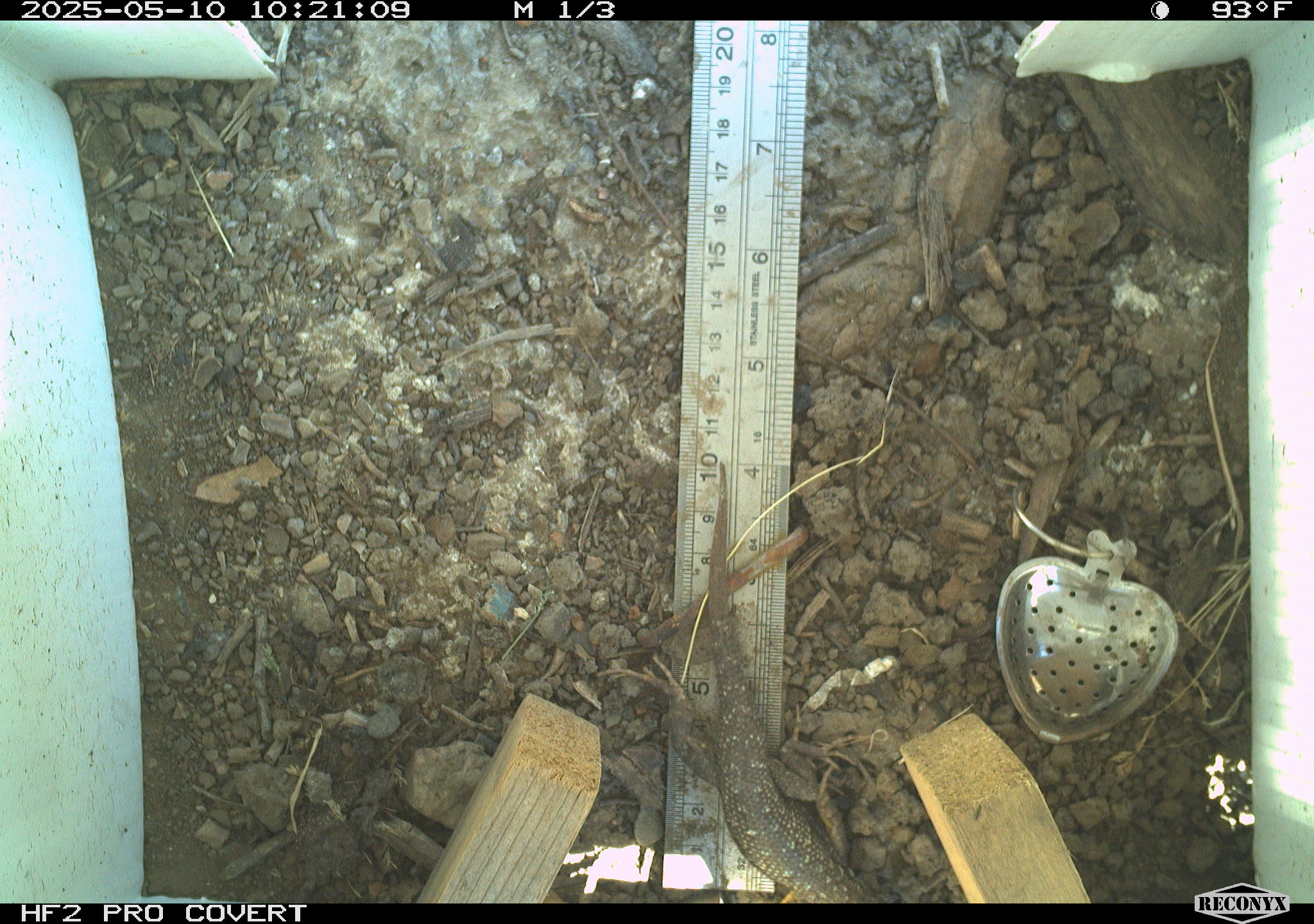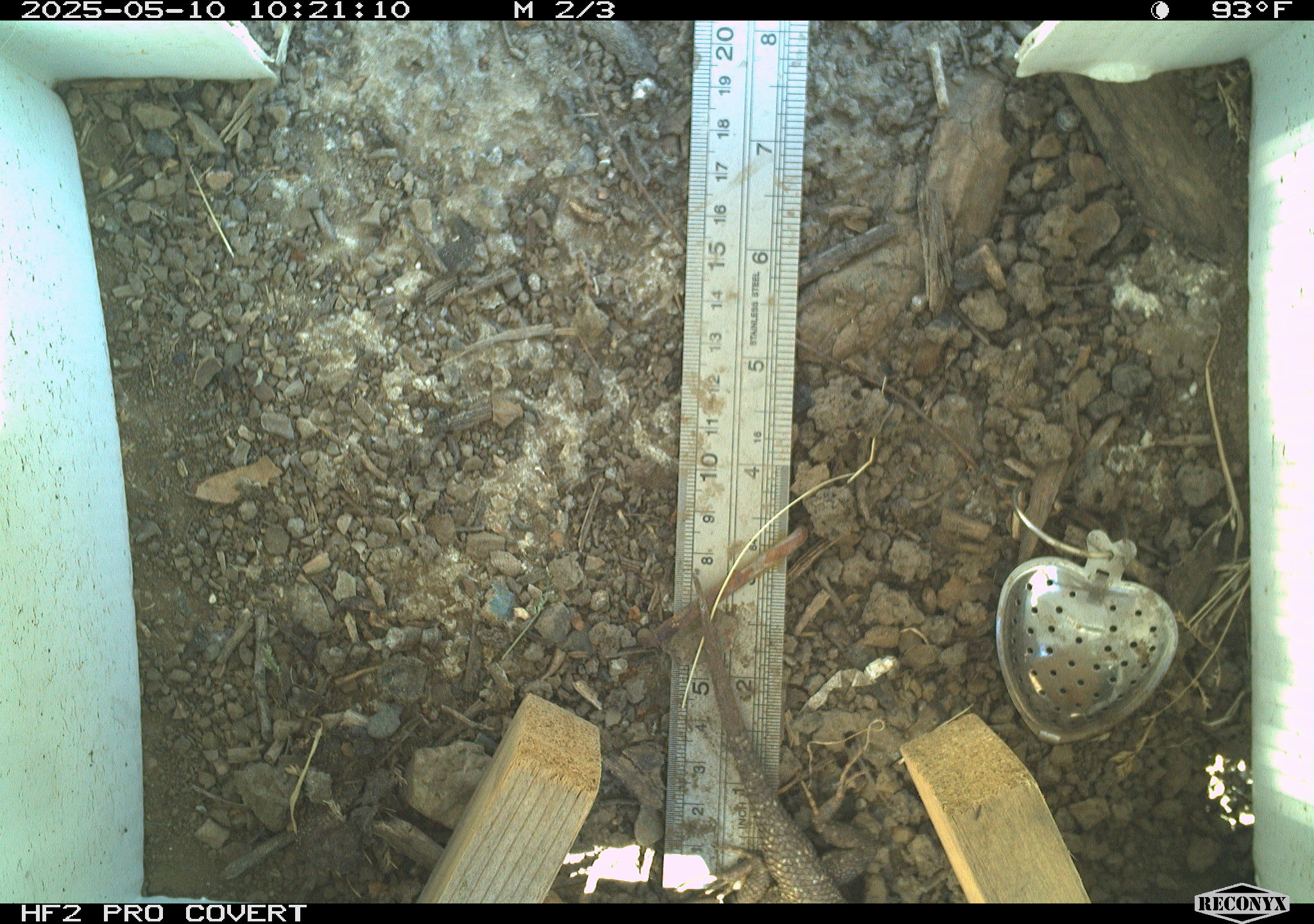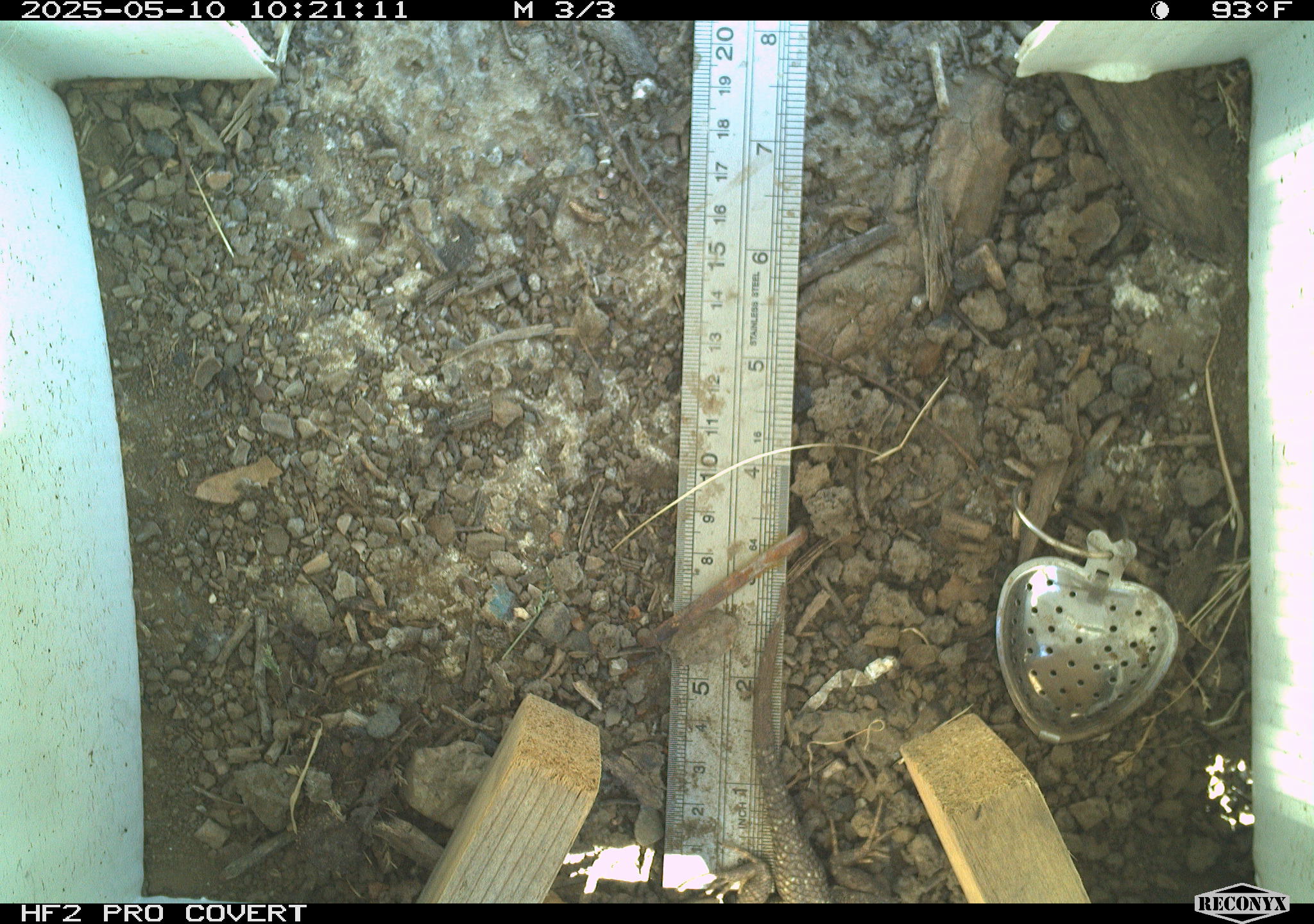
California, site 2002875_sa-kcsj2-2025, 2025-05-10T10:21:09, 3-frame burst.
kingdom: Animalia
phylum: Chordata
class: Reptilia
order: Squamata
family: Phrynosomatidae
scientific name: Phrynosomatidae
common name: north american spiny lizards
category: sceloporus/uta species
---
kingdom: Animalia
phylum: Chordata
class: Reptilia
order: Squamata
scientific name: Squamata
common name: lizards and snakes